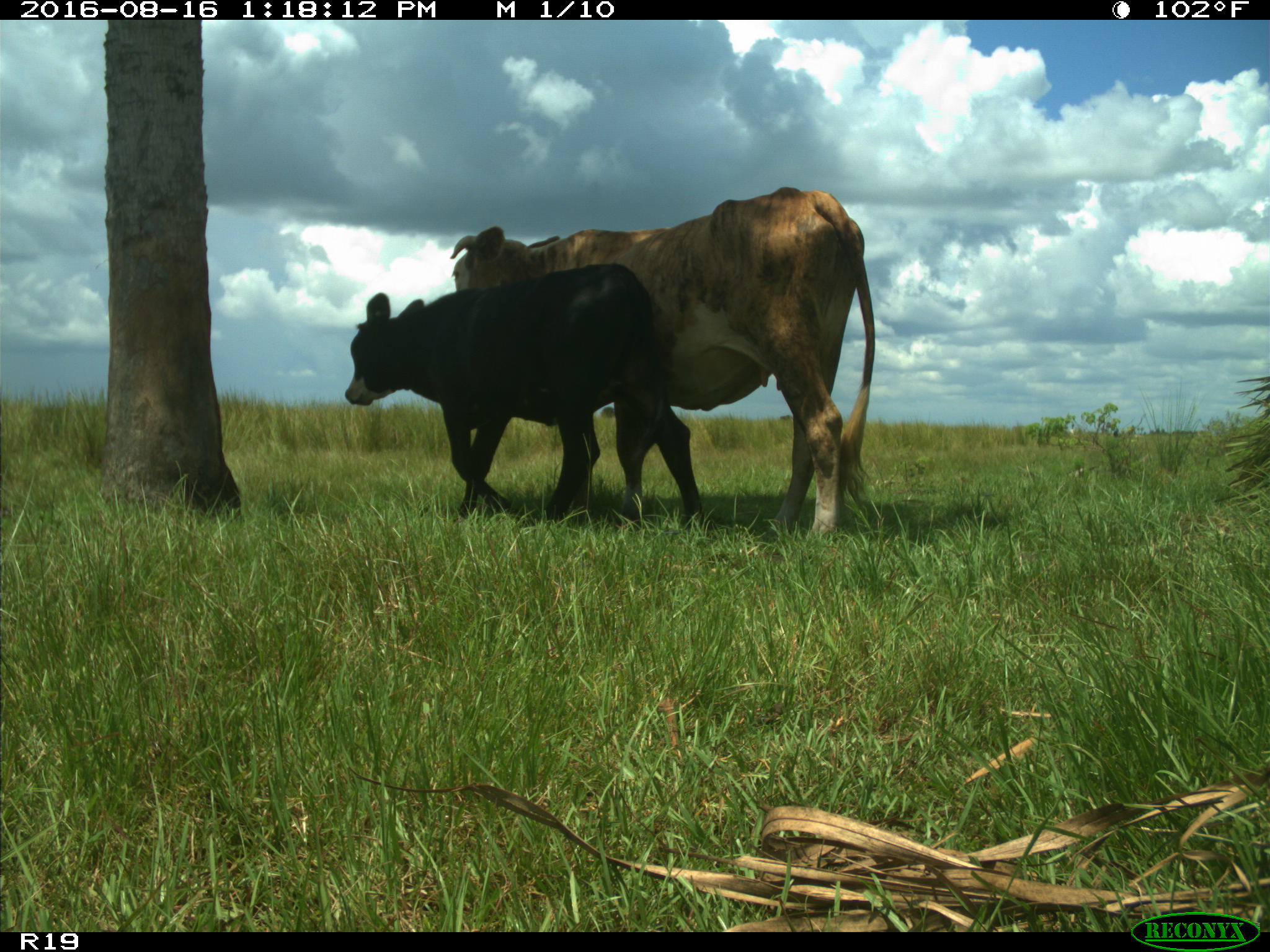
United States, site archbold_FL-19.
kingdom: Animalia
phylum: Chordata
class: Mammalia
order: Artiodactyla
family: Bovidae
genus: Bos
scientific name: Bos taurus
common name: domestic cow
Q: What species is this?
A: Bos taurus (domestic cow).